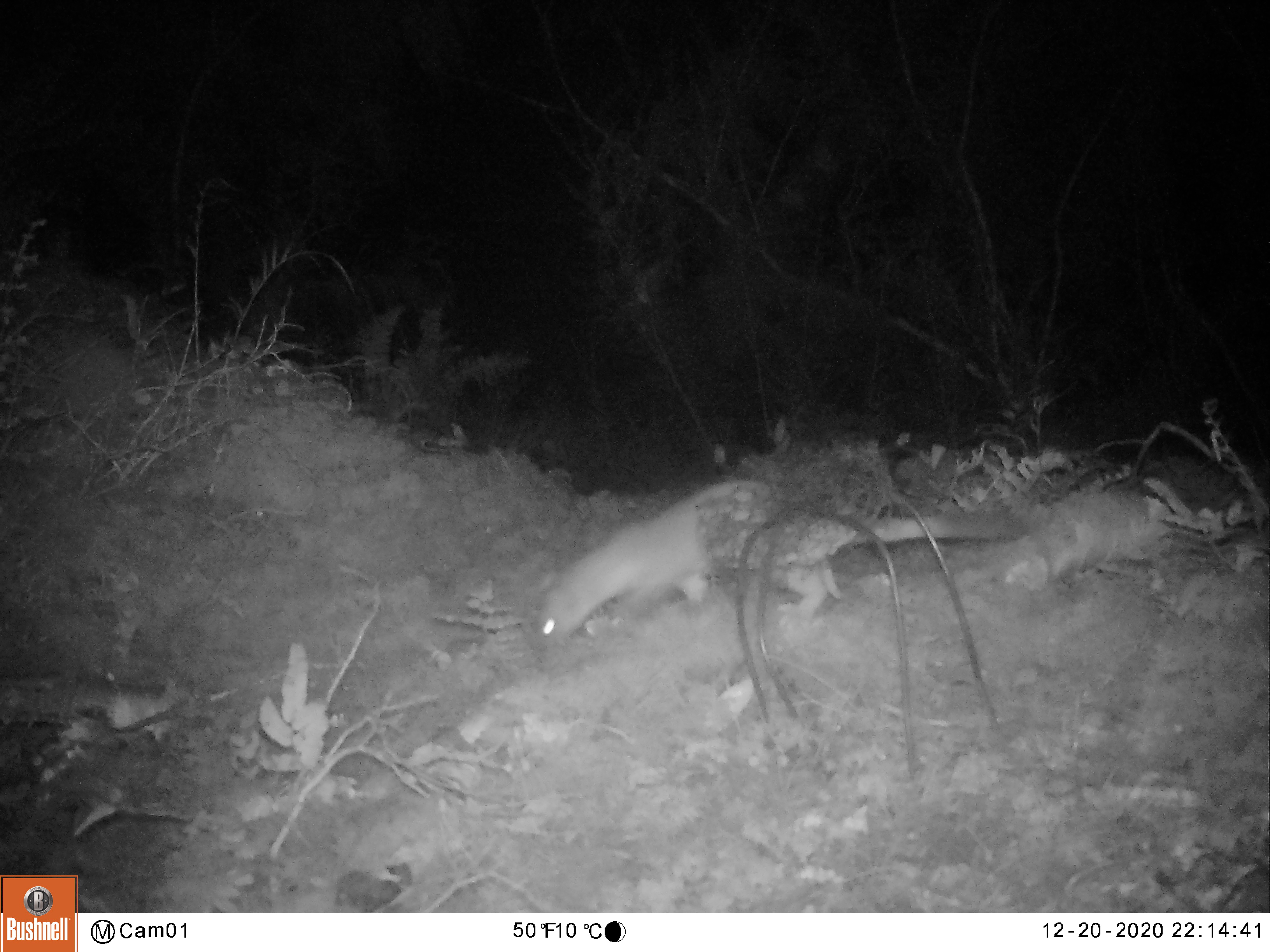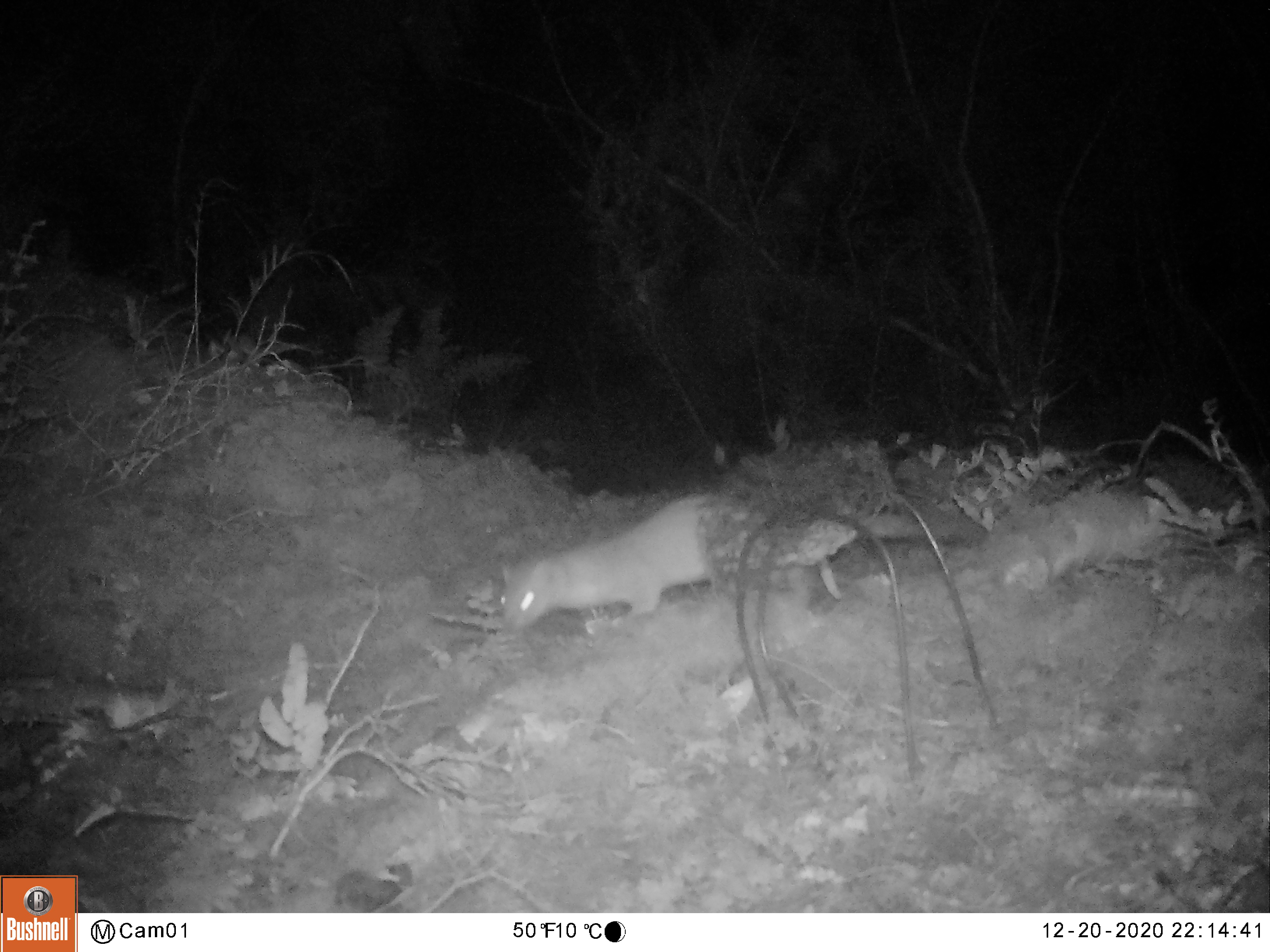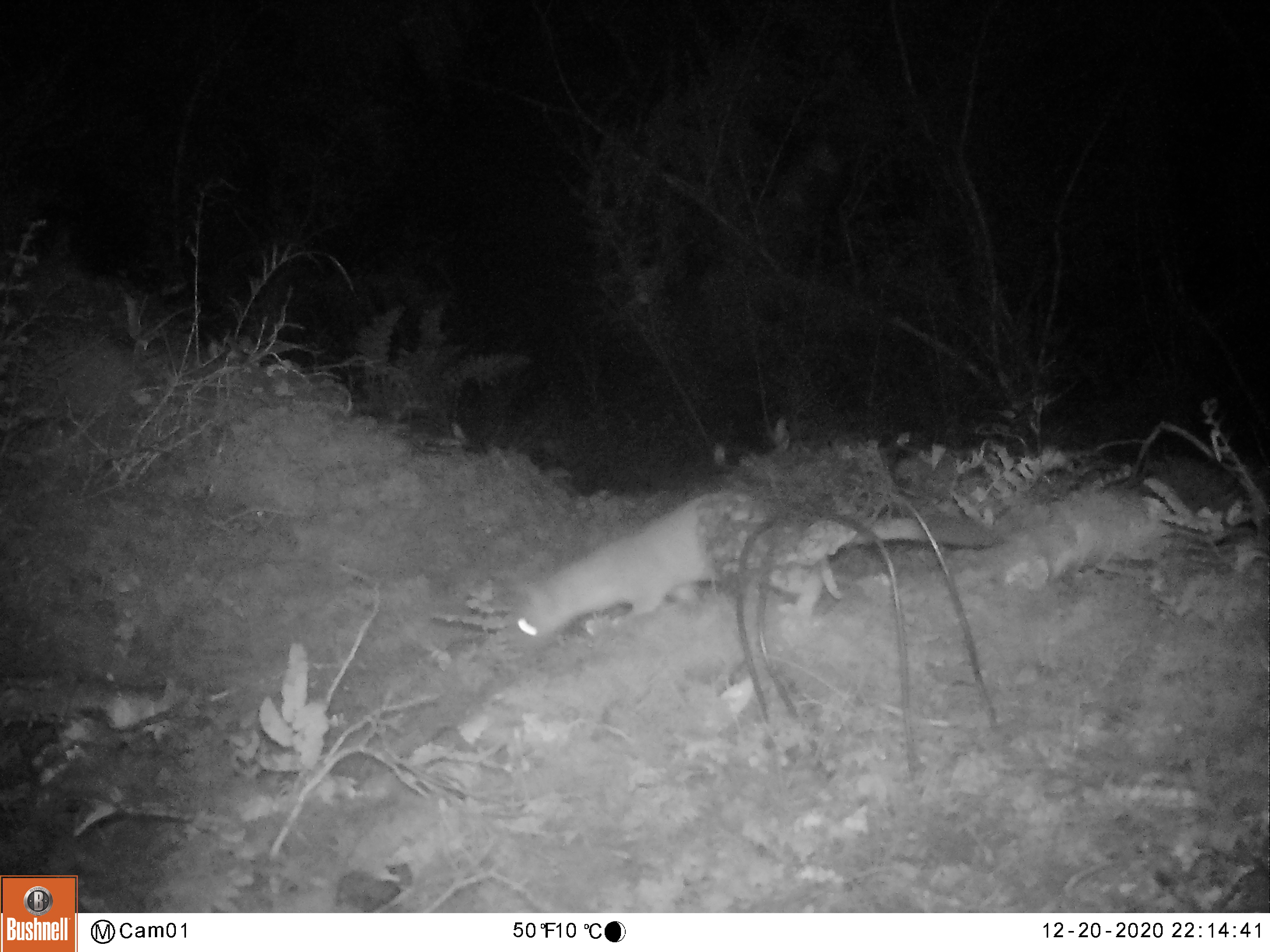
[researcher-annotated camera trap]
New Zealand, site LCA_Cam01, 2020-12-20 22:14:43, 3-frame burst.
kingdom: Animalia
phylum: Chordata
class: Mammalia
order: Carnivora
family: Mustelidae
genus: Mustela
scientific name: Mustela erminea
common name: stoat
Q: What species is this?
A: Stoat (Mustela erminea).